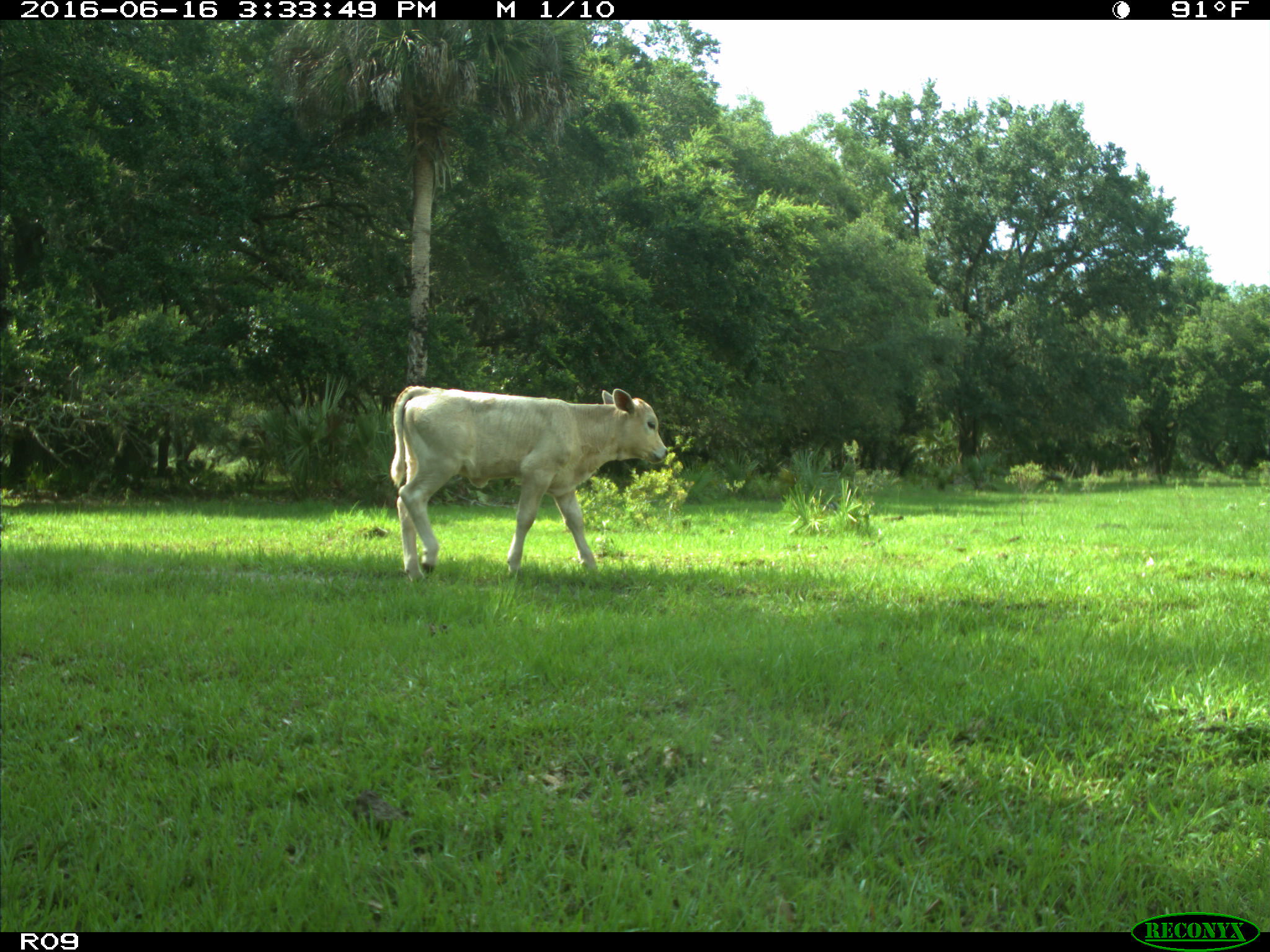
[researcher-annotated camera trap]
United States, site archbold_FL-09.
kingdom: Animalia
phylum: Chordata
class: Mammalia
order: Artiodactyla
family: Bovidae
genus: Bos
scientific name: Bos taurus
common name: domestic cow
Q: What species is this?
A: Bos taurus (domestic cow).